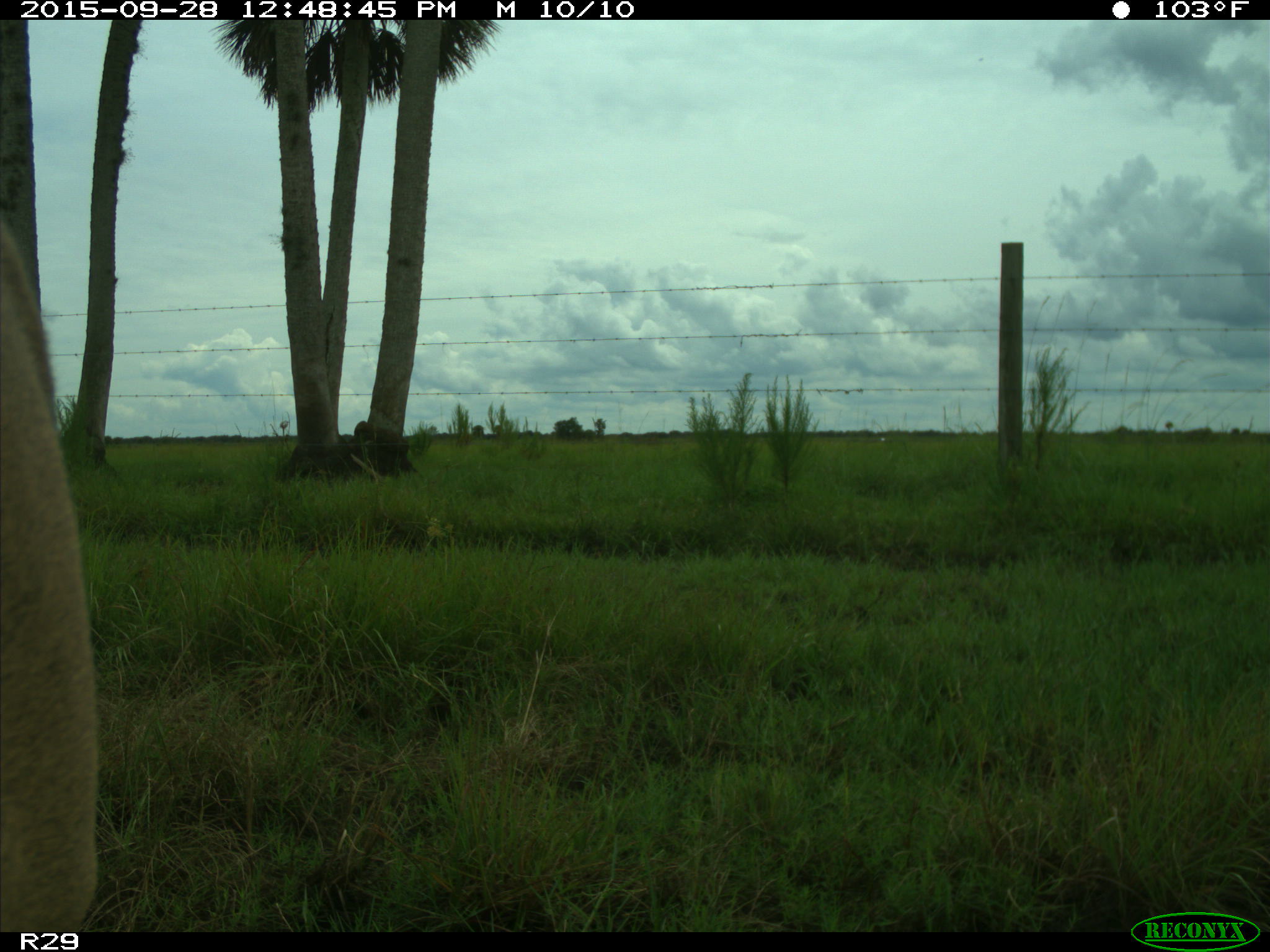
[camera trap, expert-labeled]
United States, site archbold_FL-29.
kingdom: Animalia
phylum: Chordata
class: Mammalia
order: Artiodactyla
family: Cervidae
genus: Odocoileus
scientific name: Odocoileus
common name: deer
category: unidentified deer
Unidentified deer (deer) (Odocoileus).